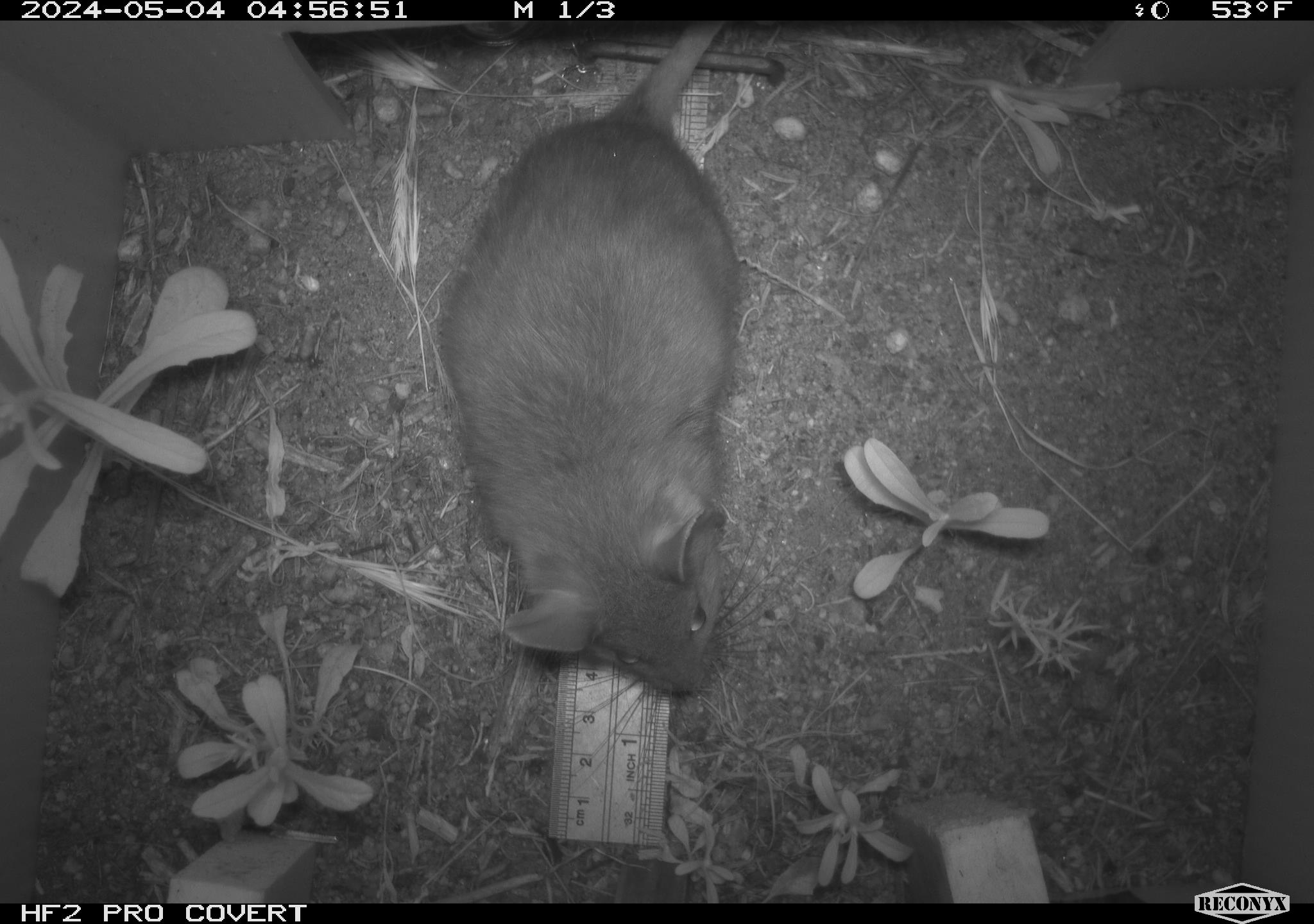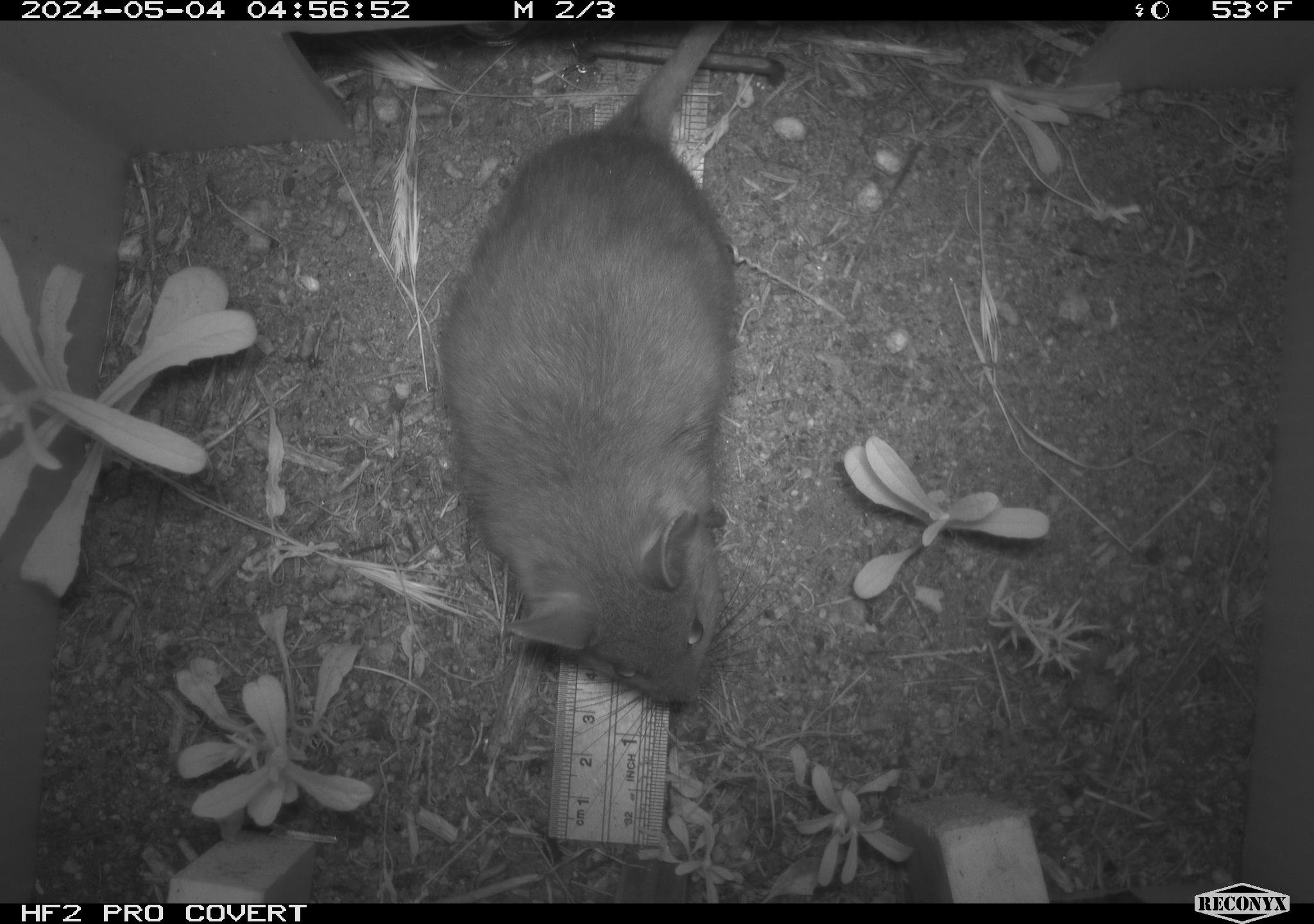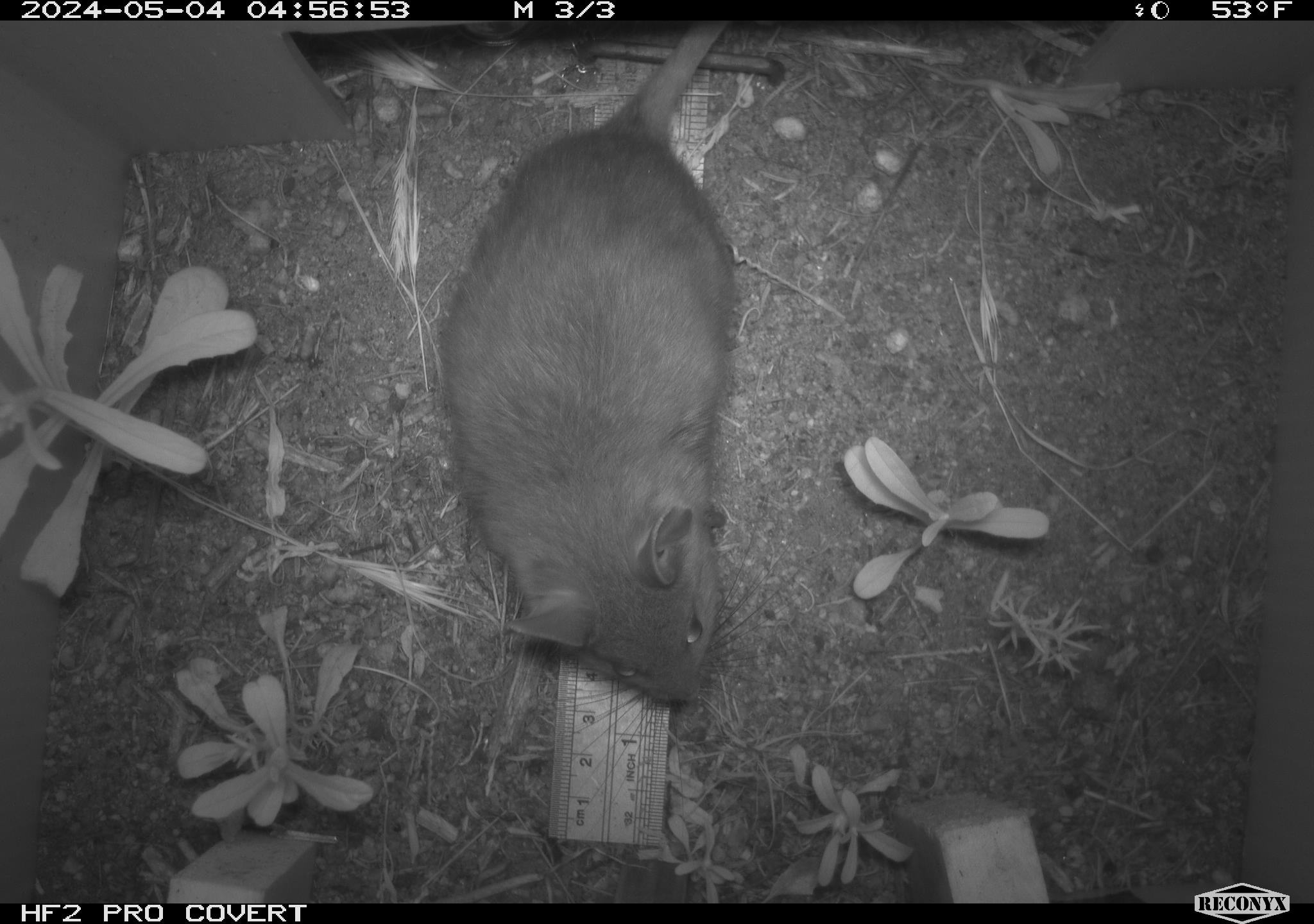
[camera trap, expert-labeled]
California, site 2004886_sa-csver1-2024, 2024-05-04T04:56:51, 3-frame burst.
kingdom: Animalia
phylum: Chordata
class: Mammalia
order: Rodentia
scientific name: Rodentia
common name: rodent